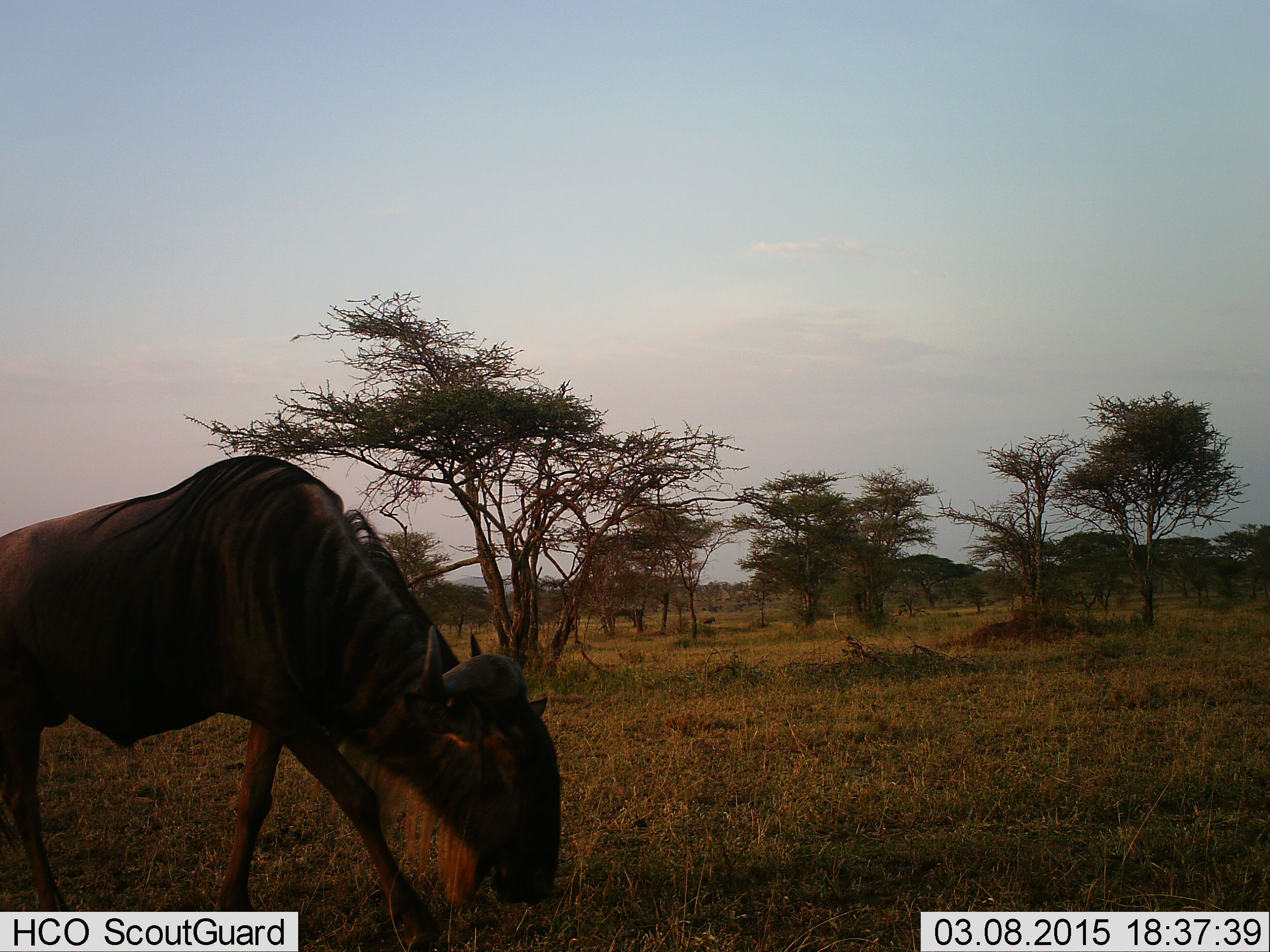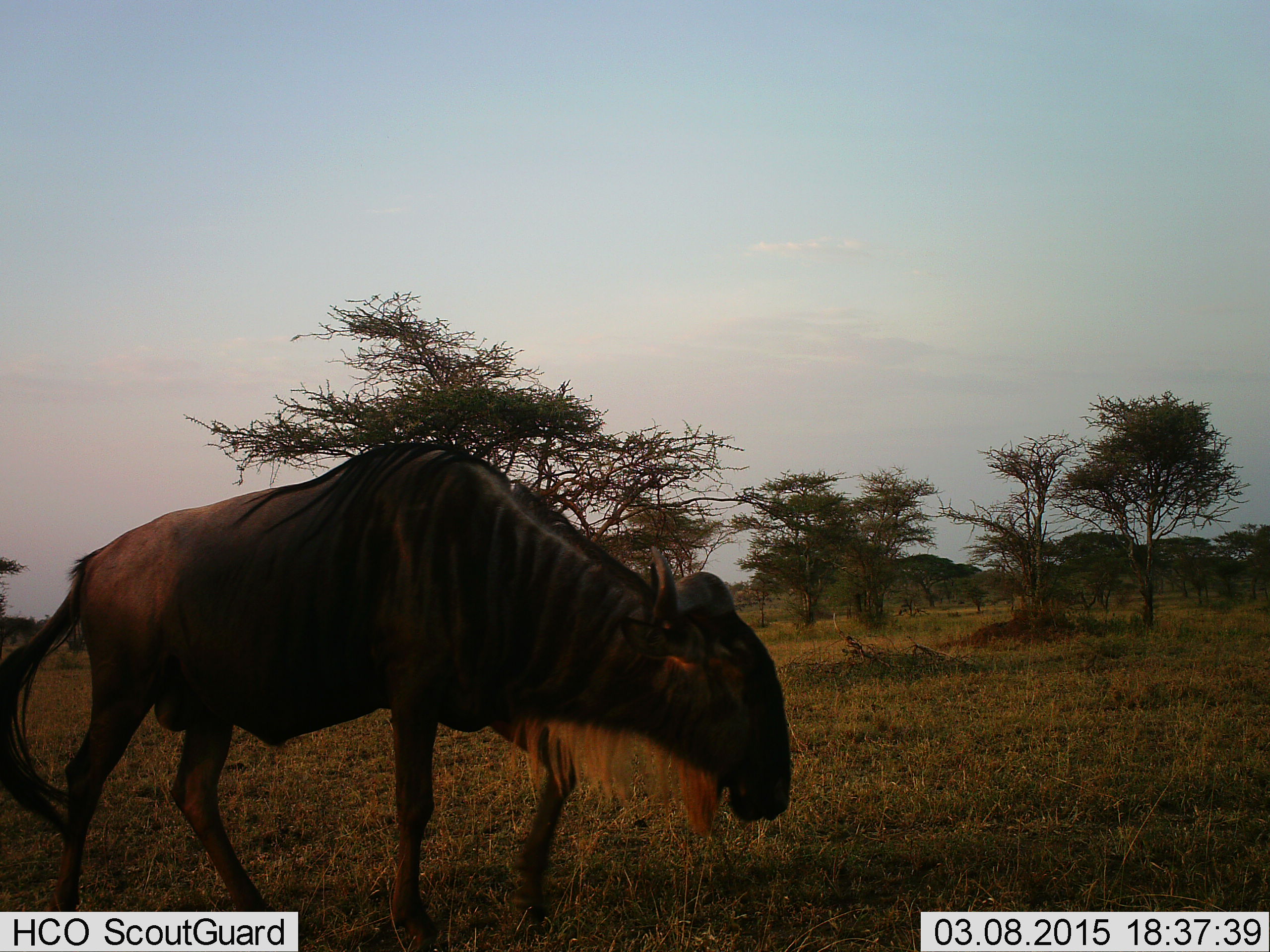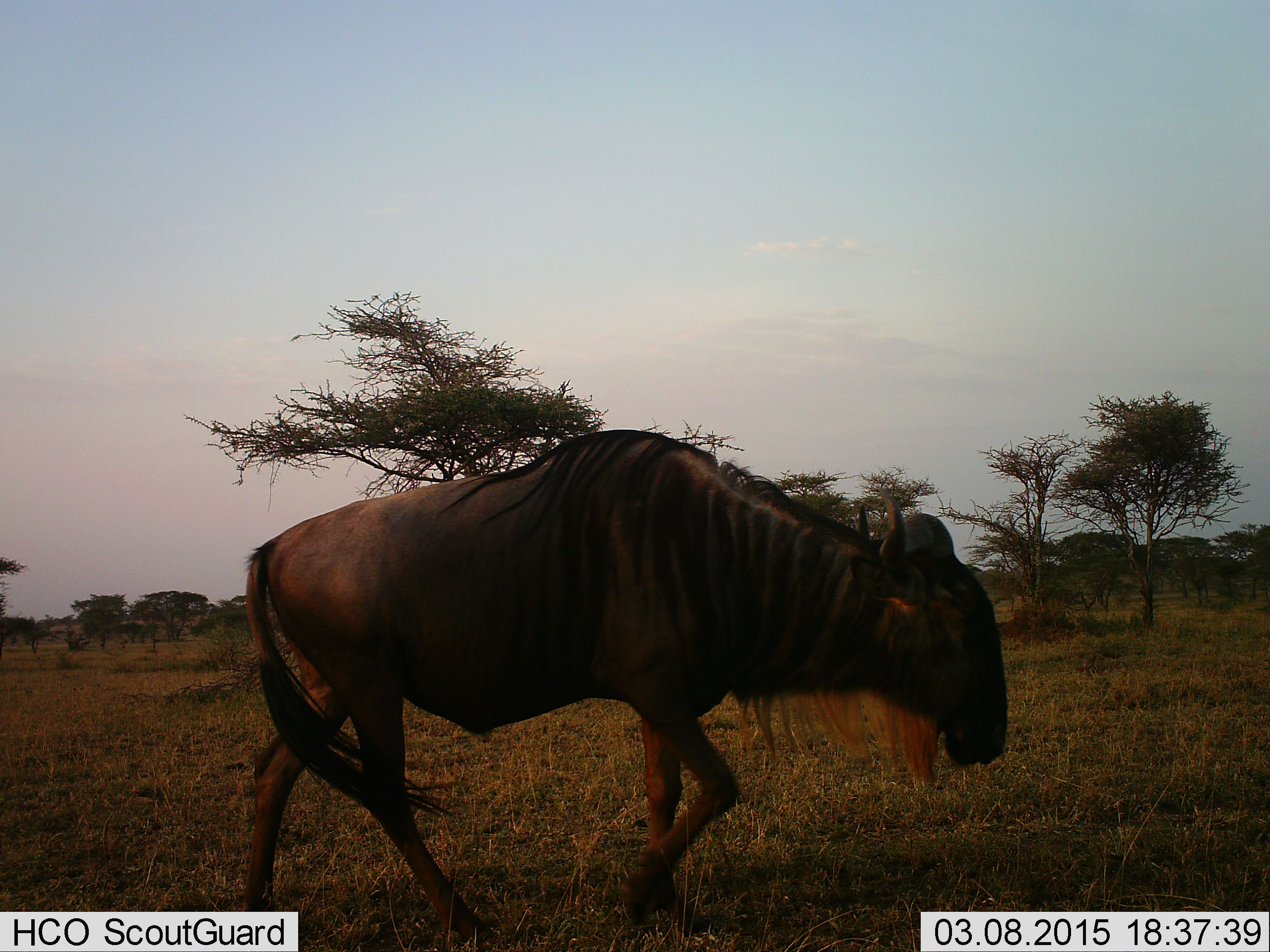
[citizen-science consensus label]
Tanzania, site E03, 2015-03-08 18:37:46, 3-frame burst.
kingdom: Animalia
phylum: Chordata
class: Mammalia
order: Artiodactyla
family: Bovidae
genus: Connochaetes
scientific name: Connochaetes taurinus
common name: blue wildebeest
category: wildebeest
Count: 1.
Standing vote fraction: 0%.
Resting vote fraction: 0%.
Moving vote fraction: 100%.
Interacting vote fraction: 0%.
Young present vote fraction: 0%.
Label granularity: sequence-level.